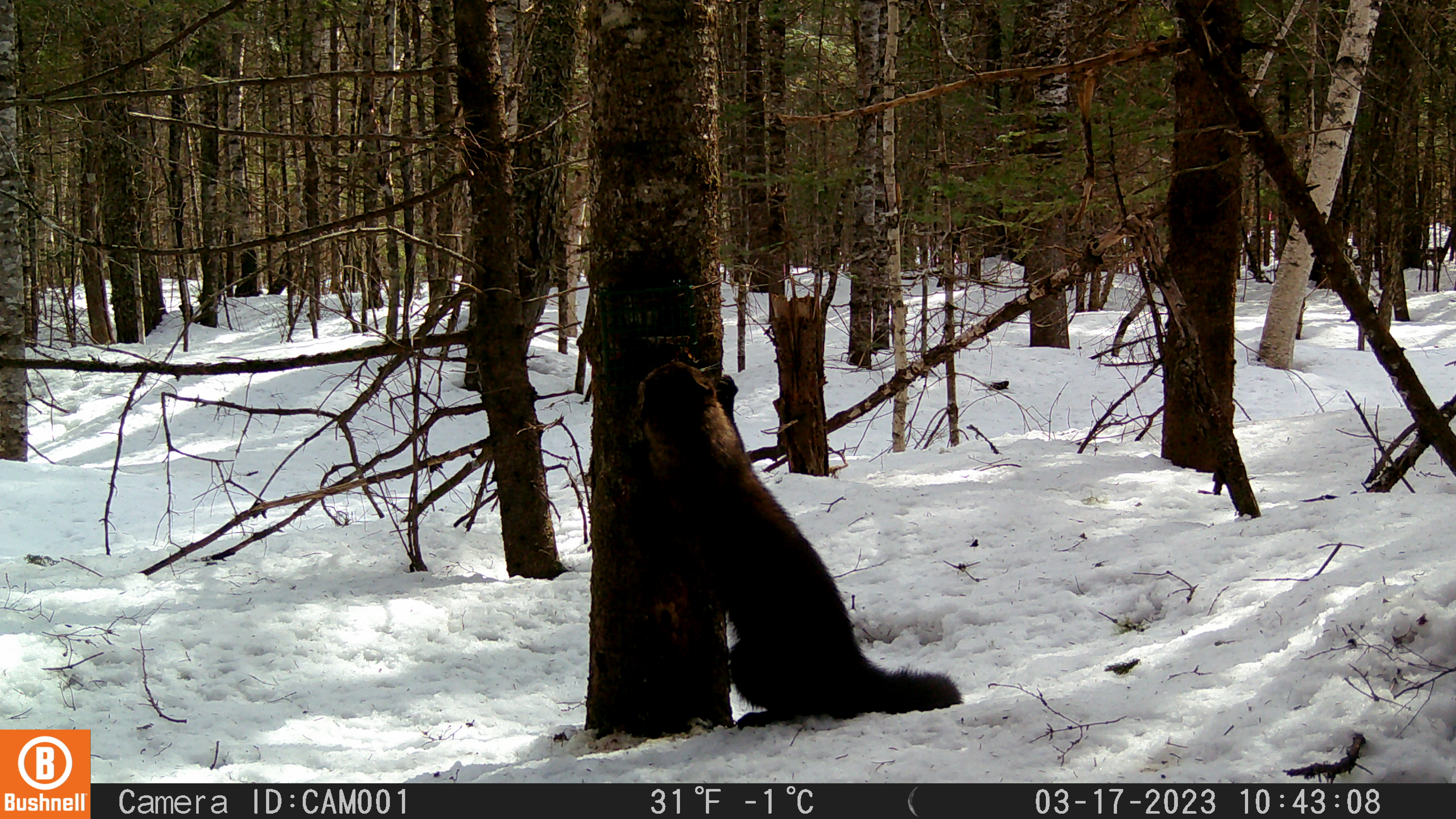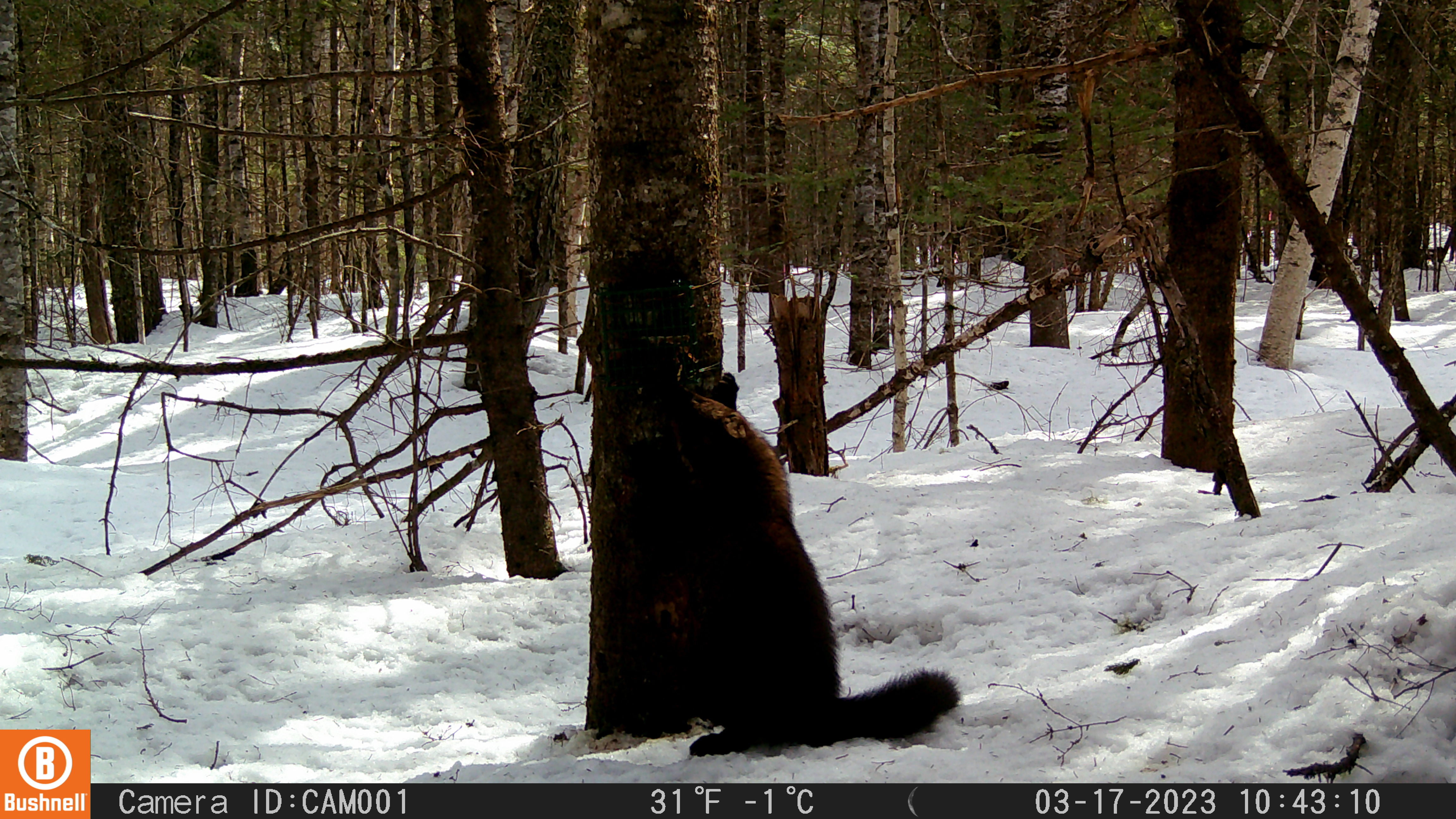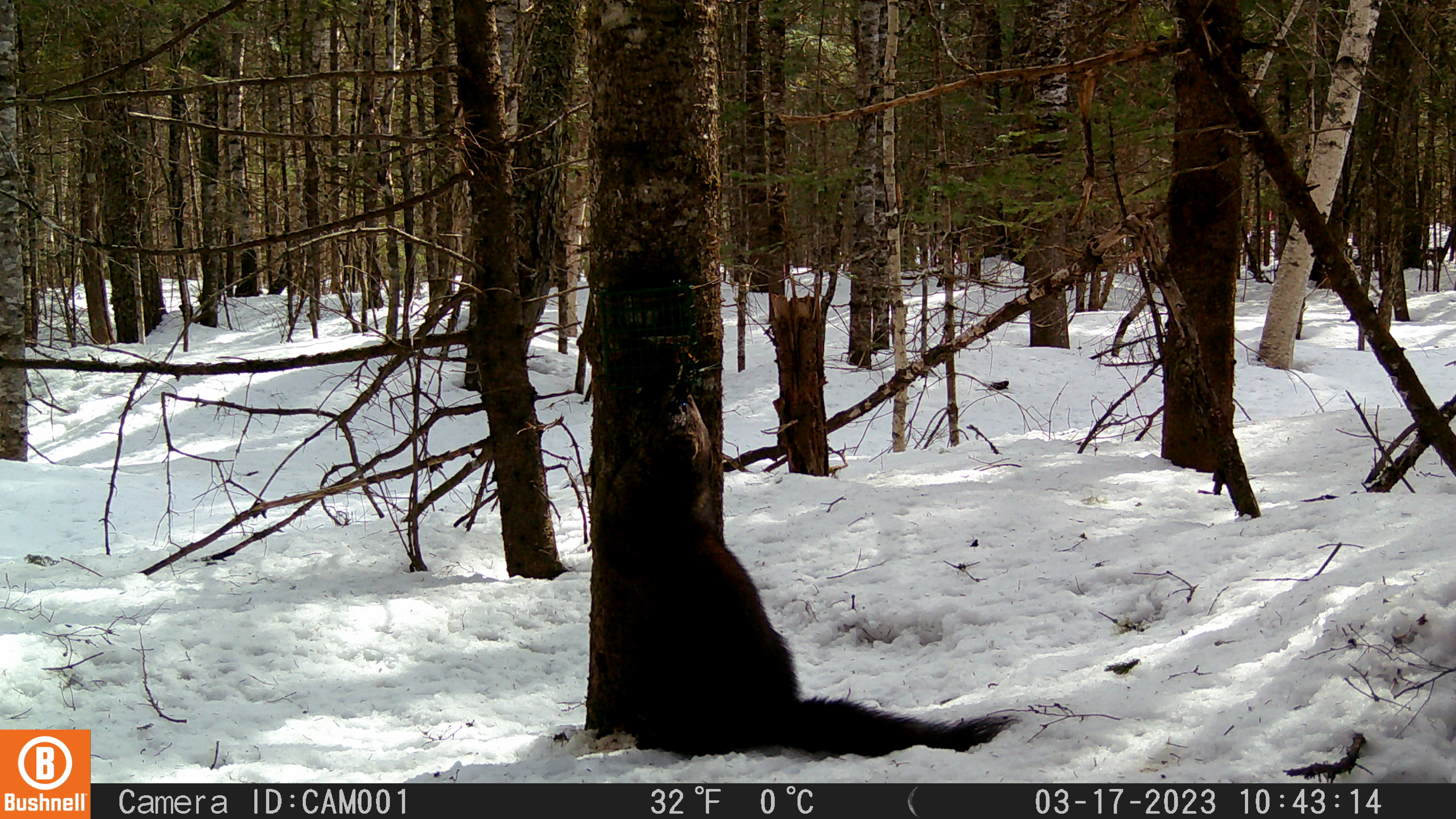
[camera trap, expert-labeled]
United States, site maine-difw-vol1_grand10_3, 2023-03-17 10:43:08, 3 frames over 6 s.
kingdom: Animalia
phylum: Chordata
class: Mammalia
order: Carnivora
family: Mustelidae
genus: Pekania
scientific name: Pekania pennanti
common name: fisher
Fisher (Pekania pennanti).